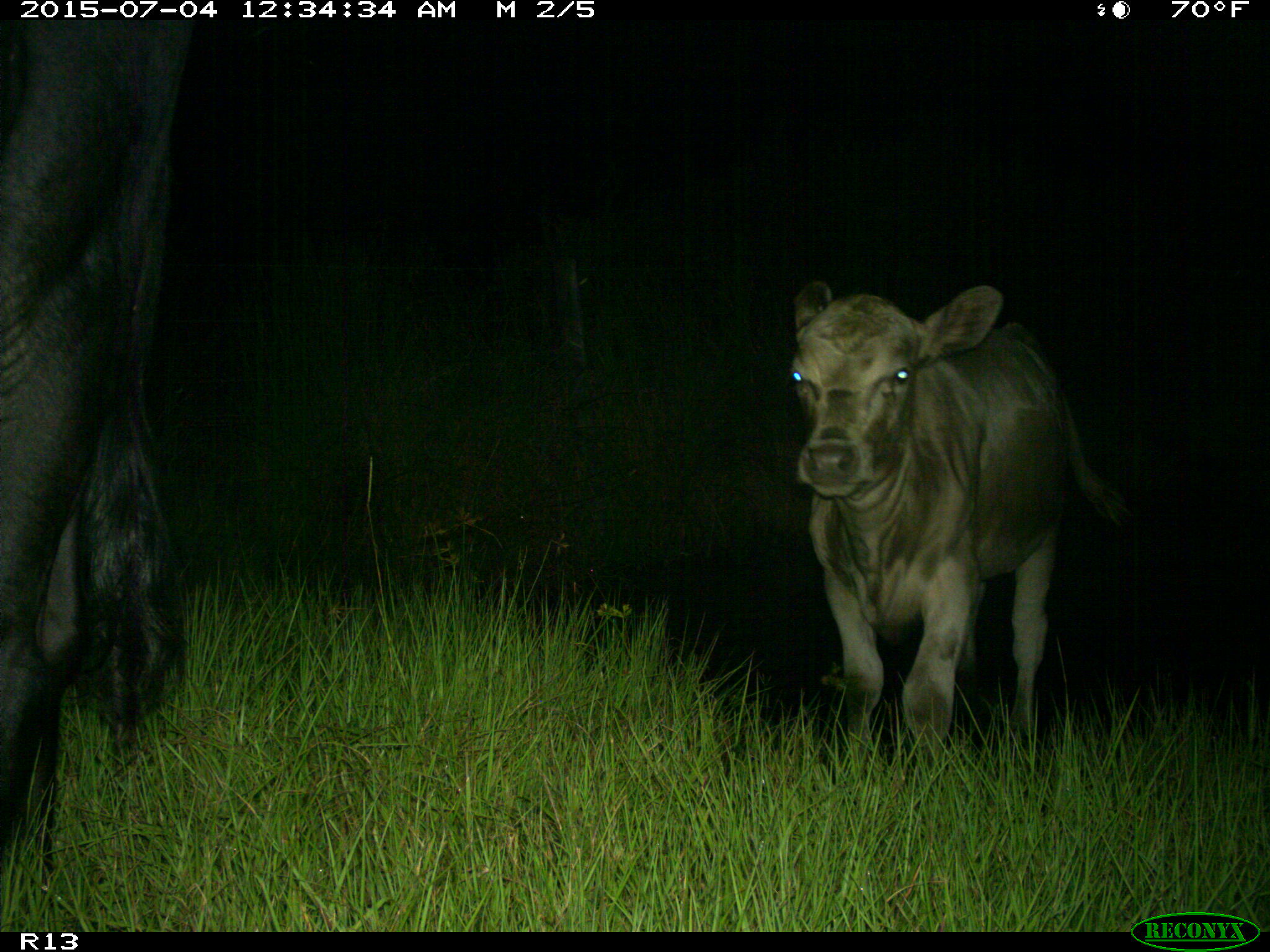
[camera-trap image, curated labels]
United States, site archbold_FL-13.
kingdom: Animalia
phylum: Chordata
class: Mammalia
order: Artiodactyla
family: Bovidae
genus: Bos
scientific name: Bos taurus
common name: domestic cow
Bos taurus (domestic cow).